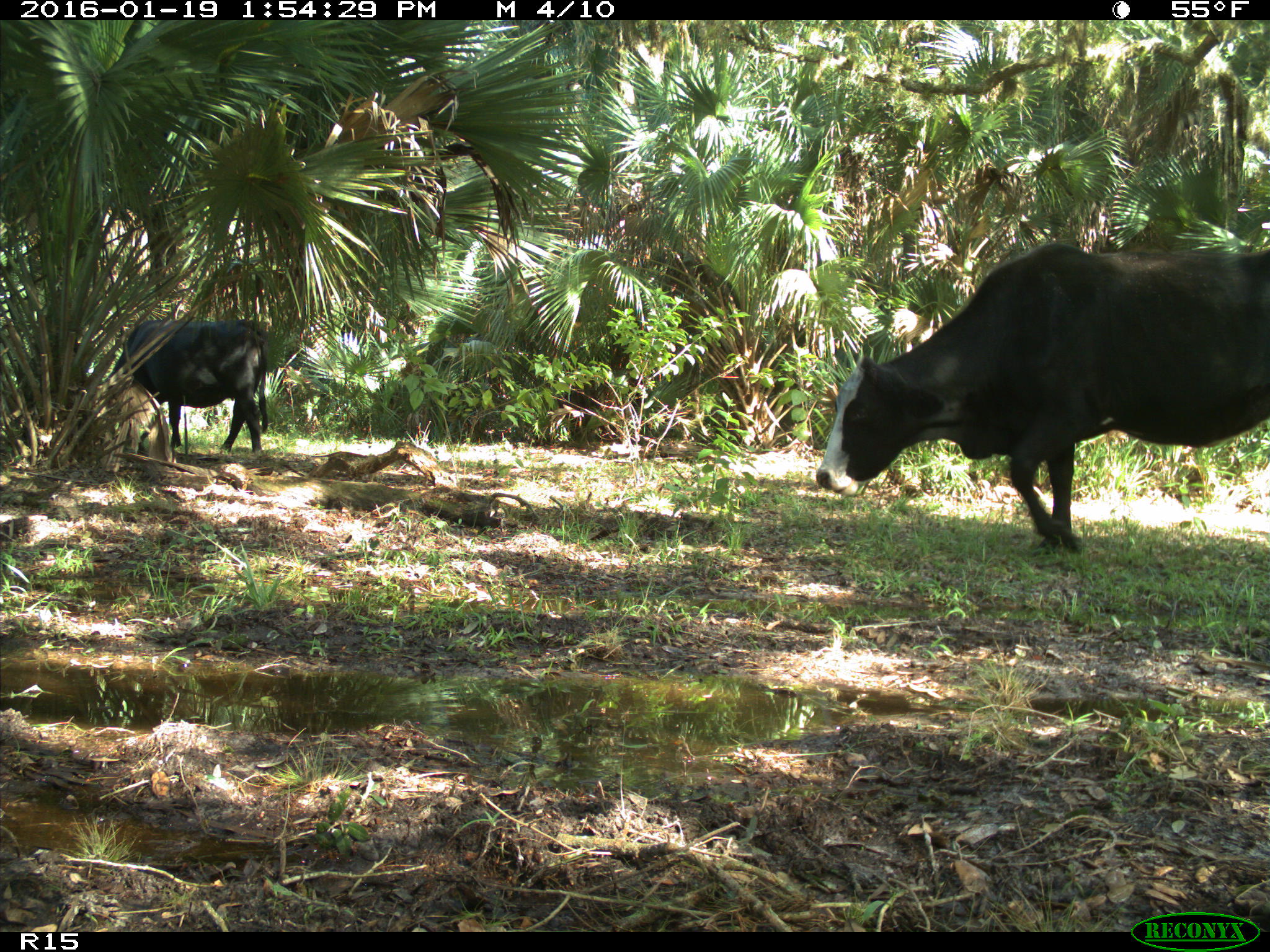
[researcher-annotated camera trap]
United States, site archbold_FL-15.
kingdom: Animalia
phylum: Chordata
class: Mammalia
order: Artiodactyla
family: Bovidae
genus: Bos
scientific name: Bos taurus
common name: domestic cow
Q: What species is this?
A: Bos taurus (domestic cow).